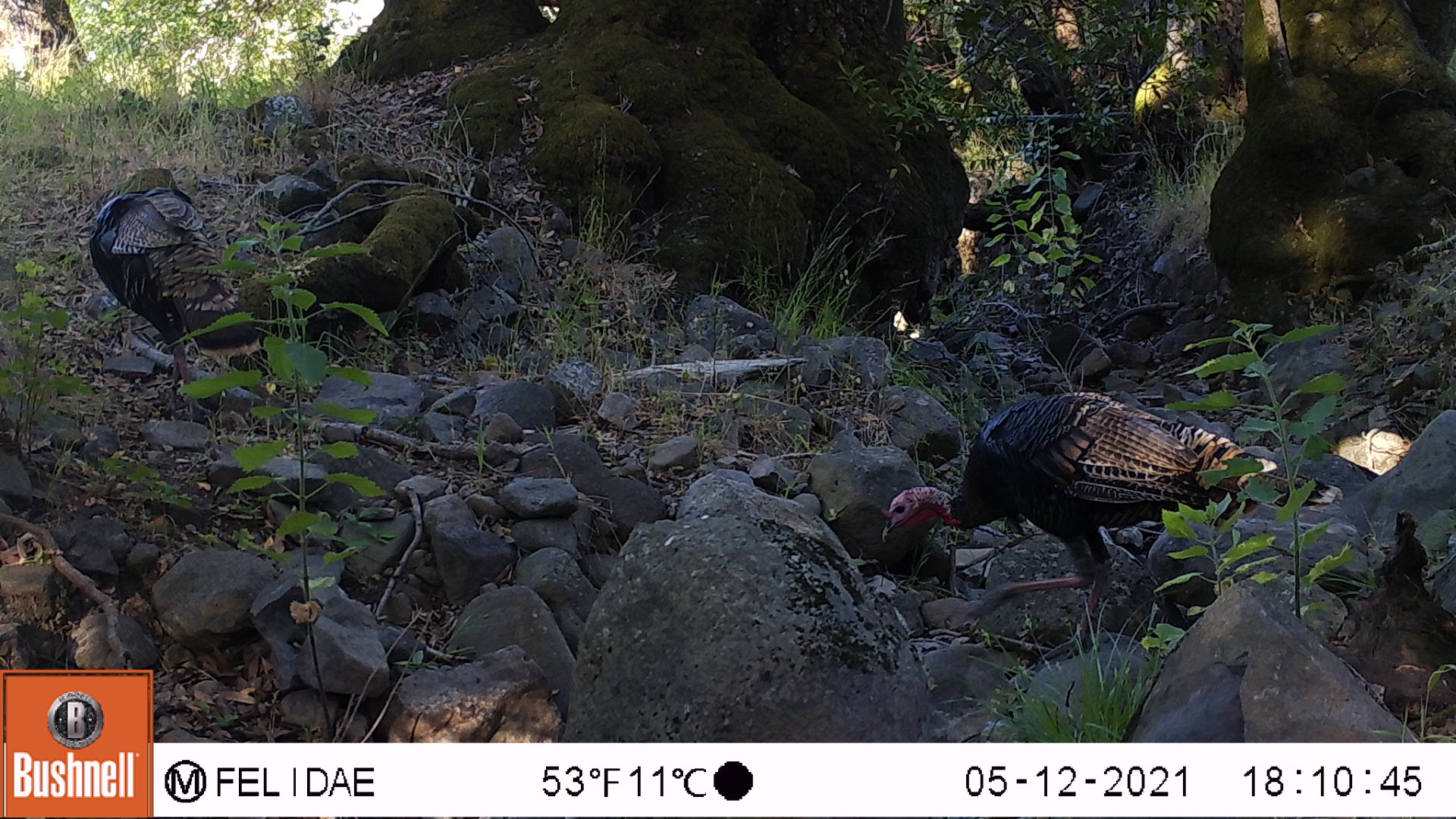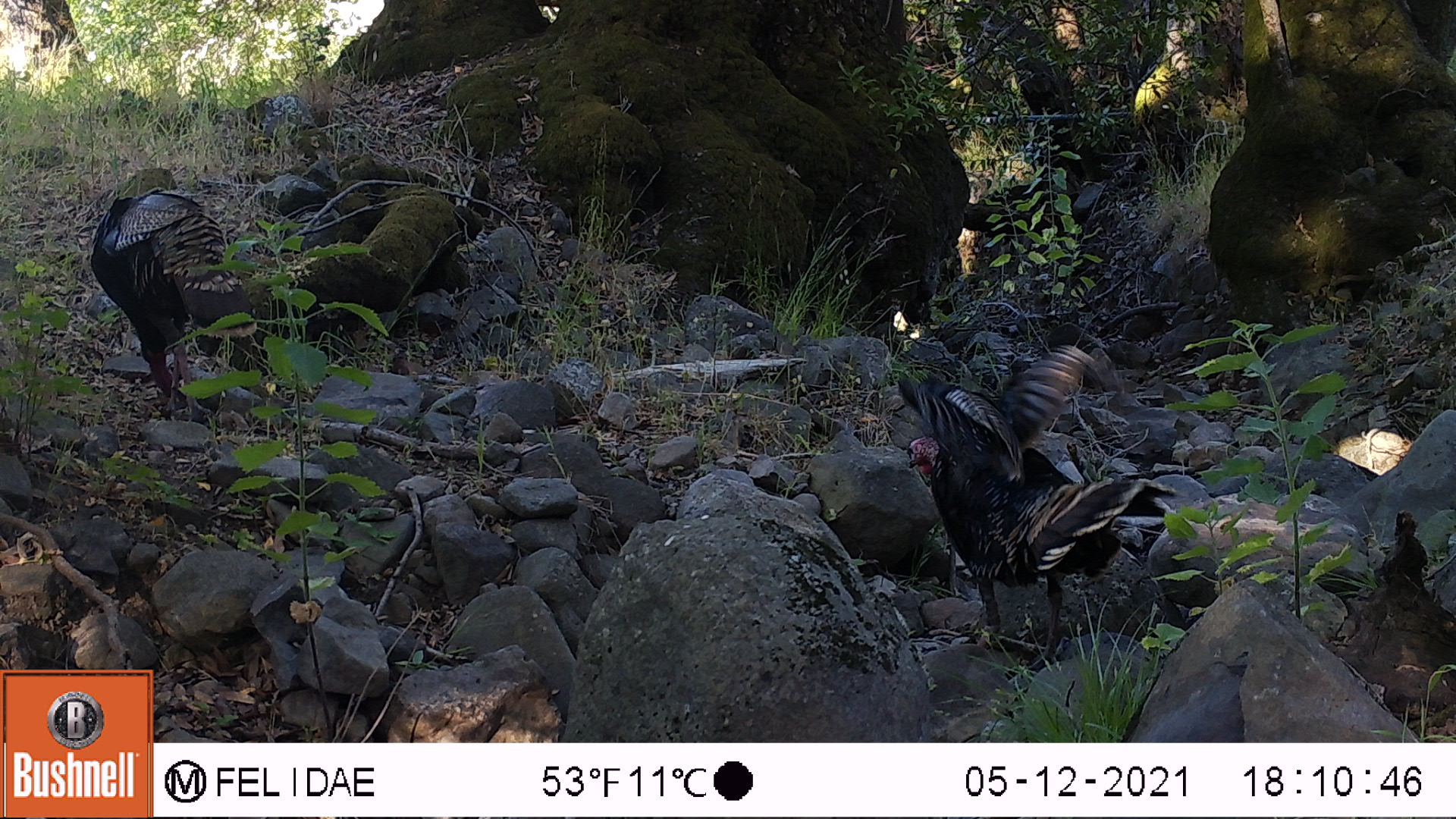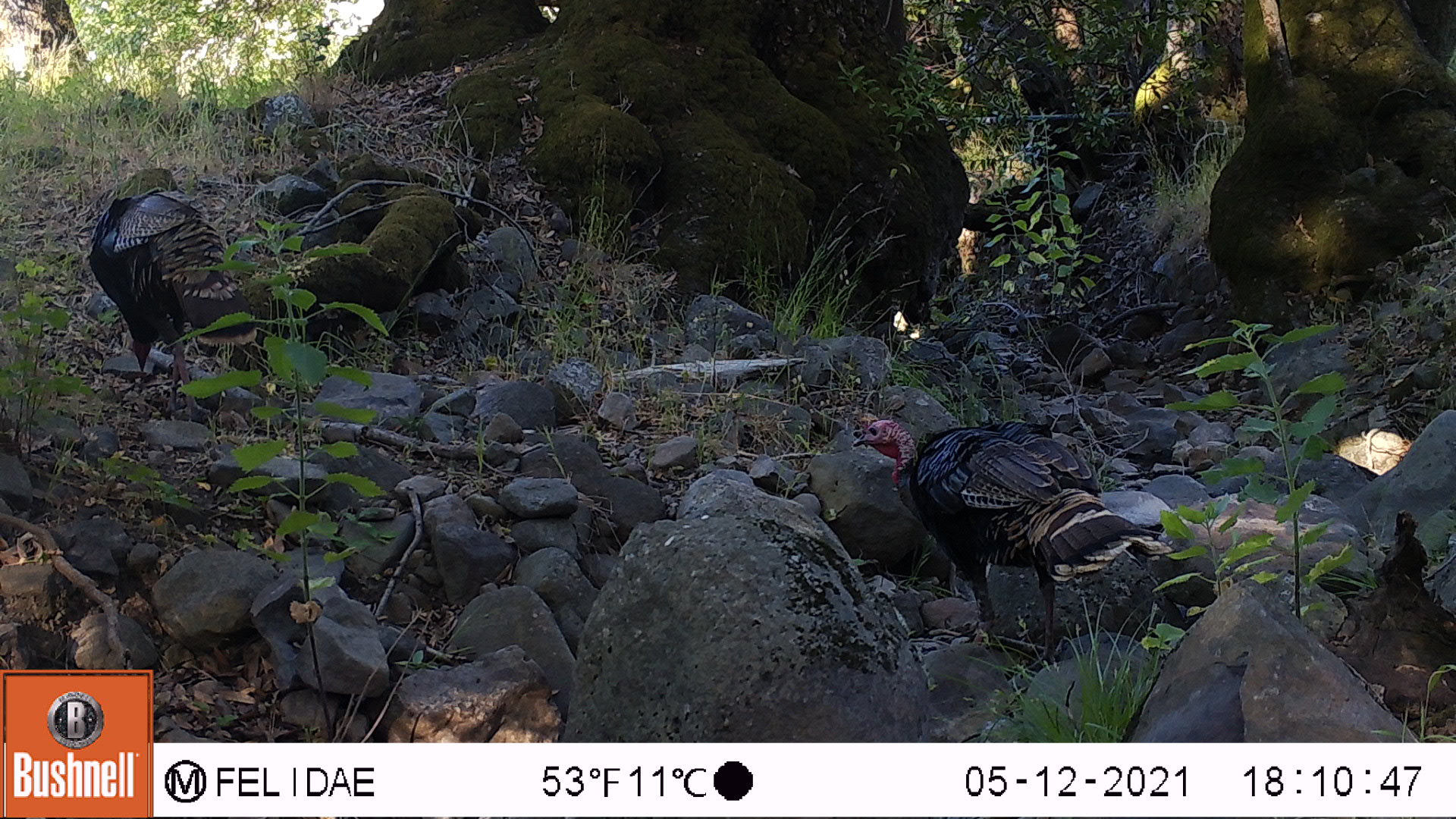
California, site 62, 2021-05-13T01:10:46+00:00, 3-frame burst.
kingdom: Animalia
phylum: Chordata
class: Aves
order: Galliformes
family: Phasianidae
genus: Meleagris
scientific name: Meleagris gallopavo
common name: turkey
Turkey (Meleagris gallopavo).